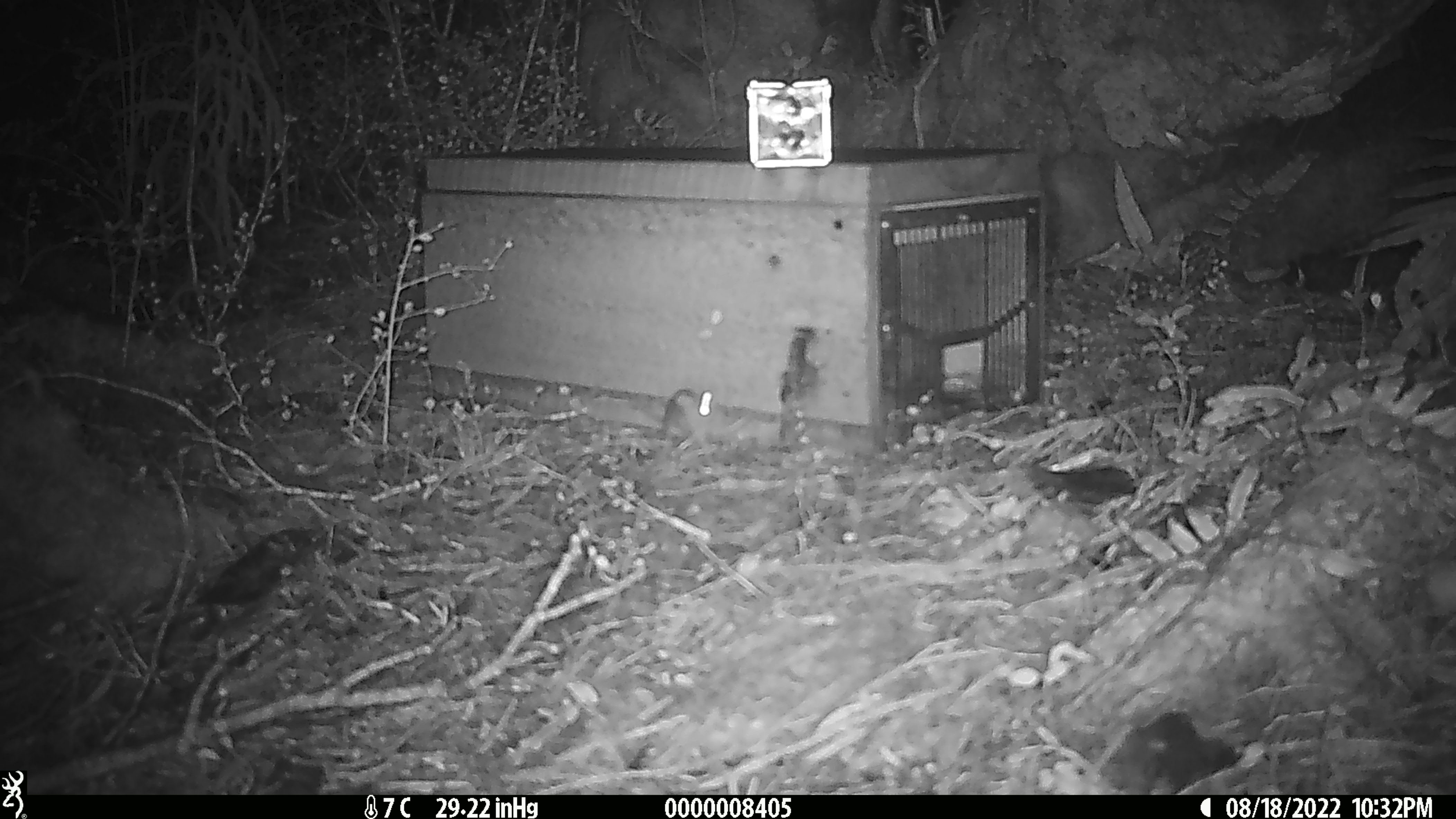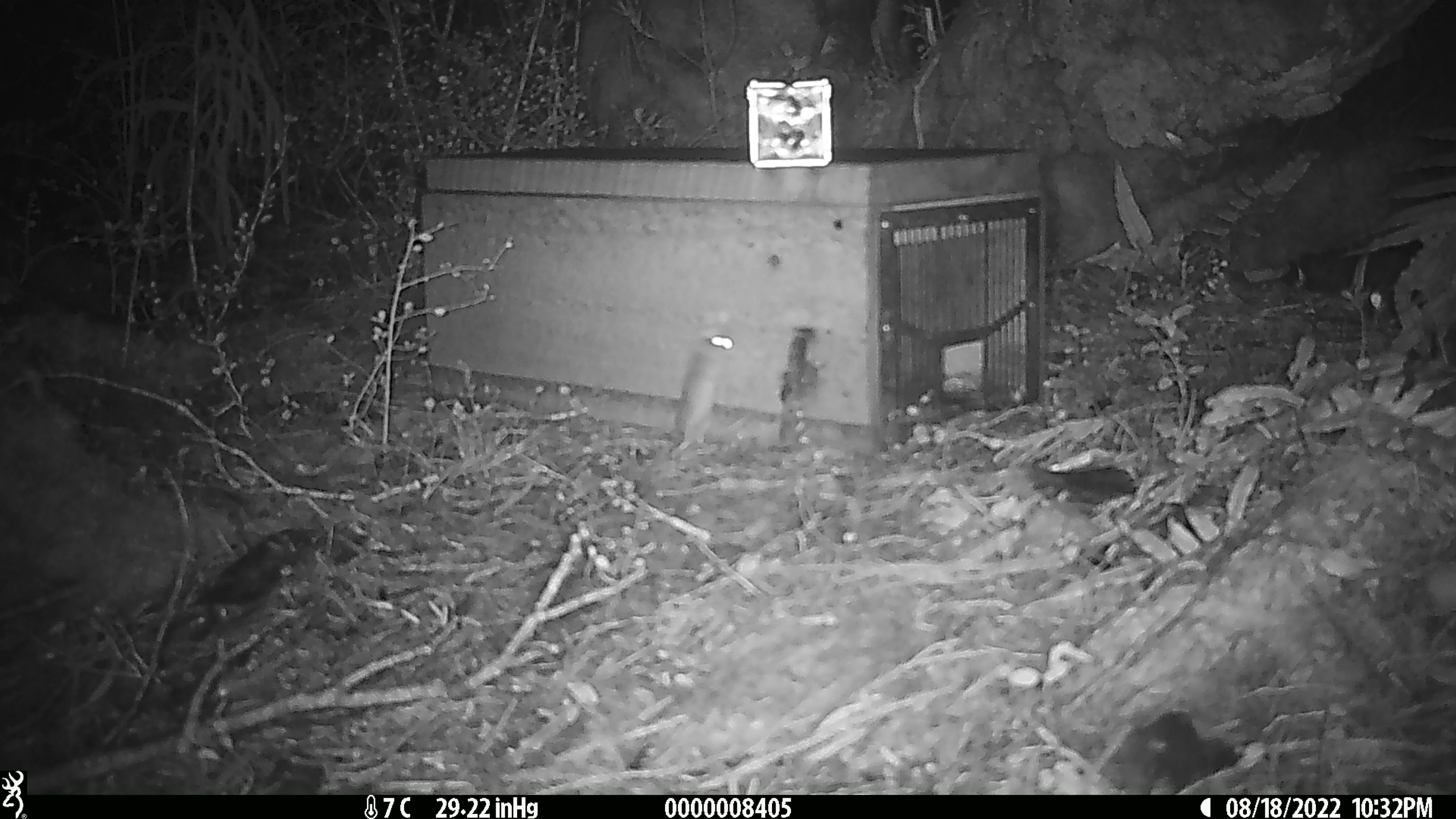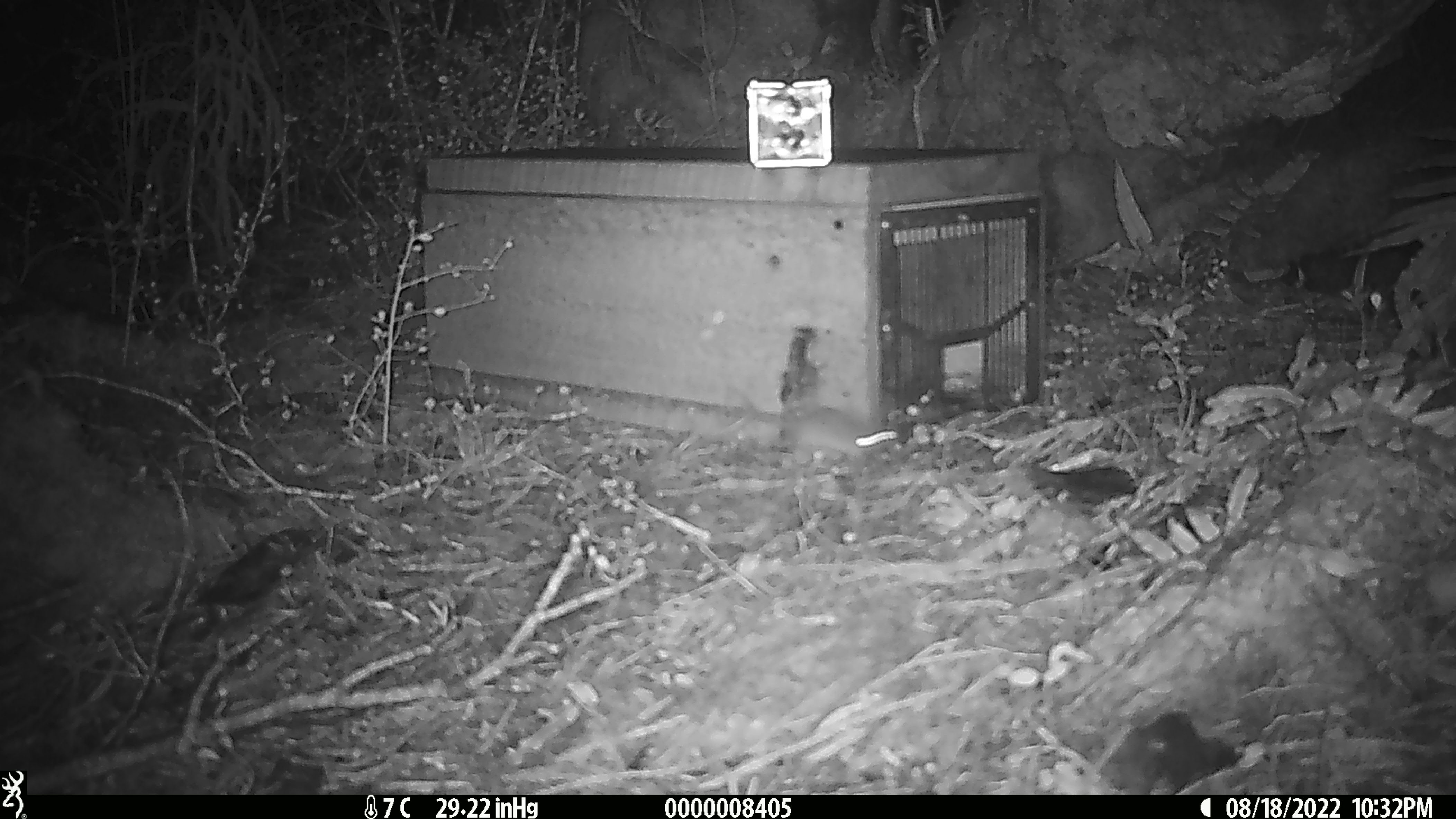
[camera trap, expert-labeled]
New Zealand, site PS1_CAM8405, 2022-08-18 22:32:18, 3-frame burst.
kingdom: Animalia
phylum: Chordata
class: Mammalia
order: Rodentia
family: Muridae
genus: Mus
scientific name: Mus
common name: mouse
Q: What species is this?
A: Mouse (Mus).